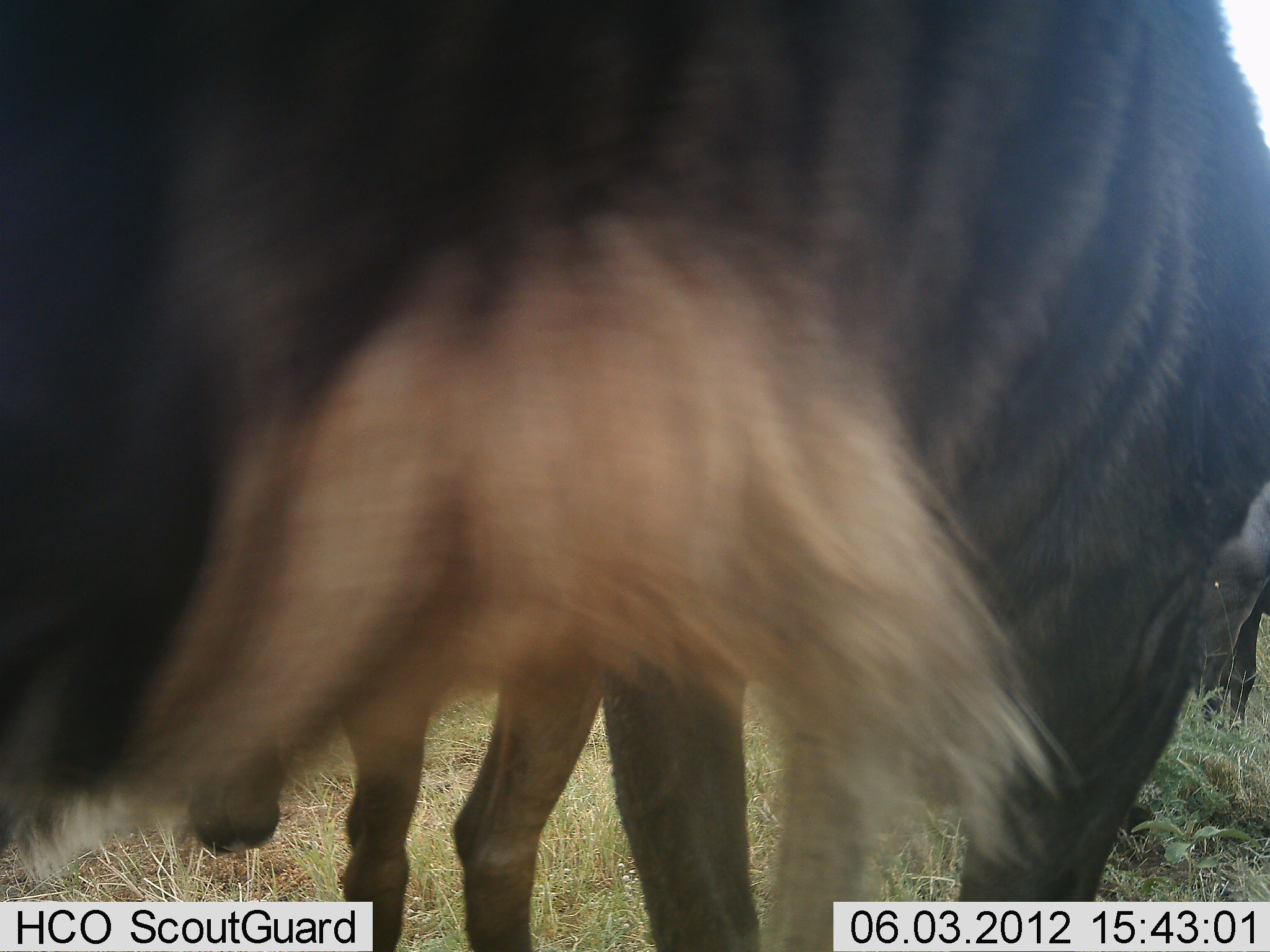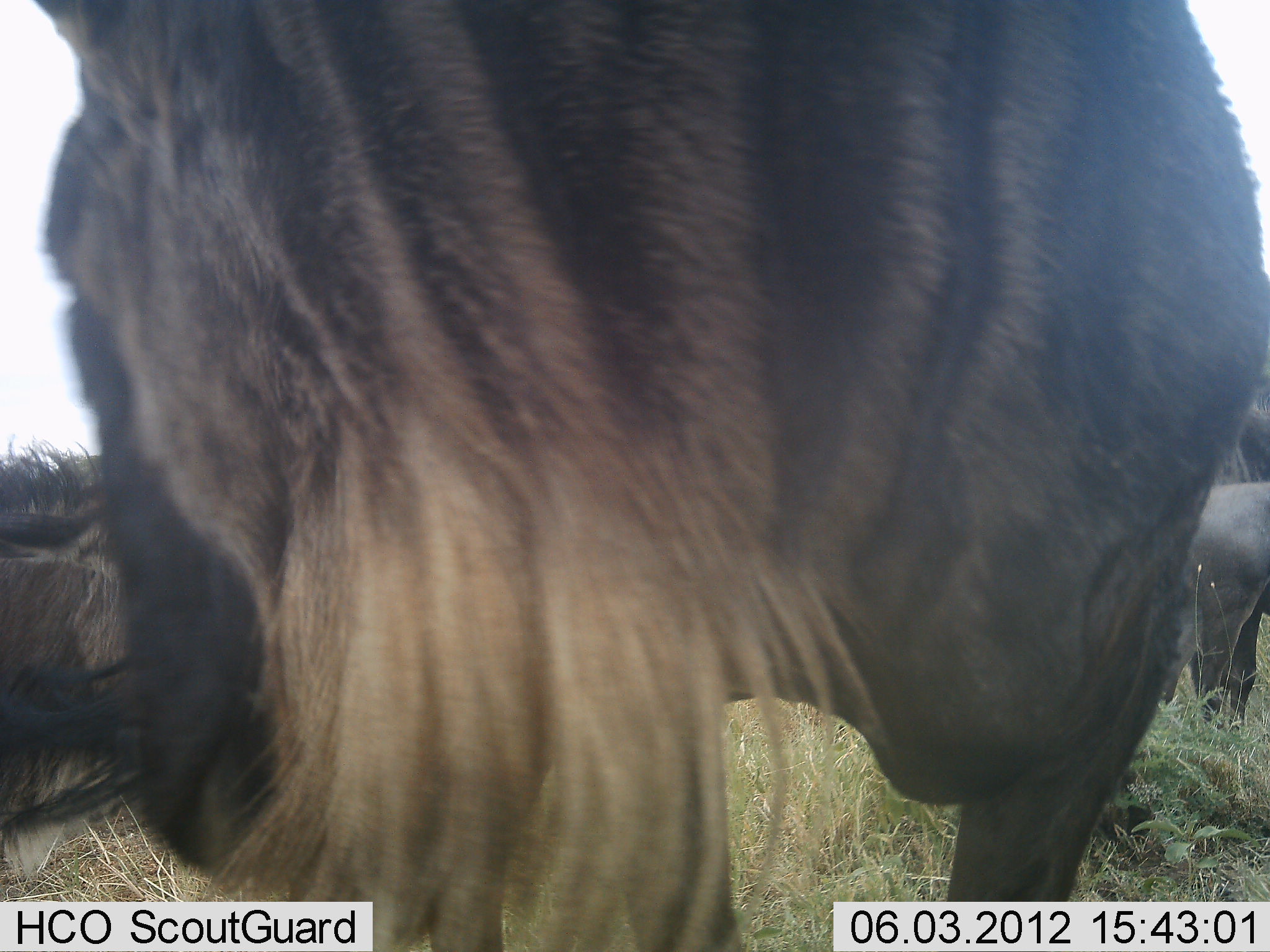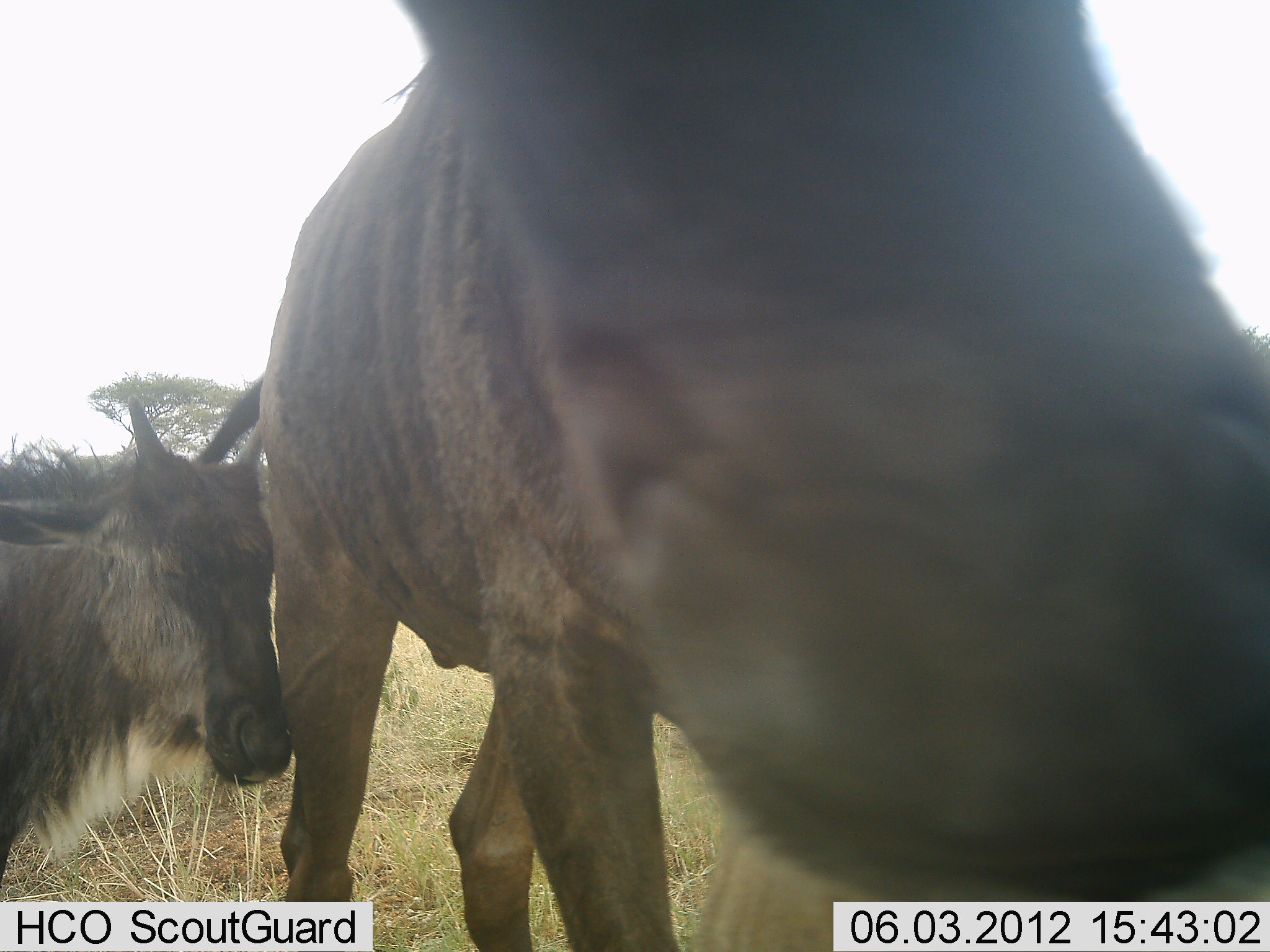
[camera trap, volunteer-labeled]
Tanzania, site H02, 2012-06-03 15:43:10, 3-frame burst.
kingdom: Animalia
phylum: Chordata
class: Mammalia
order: Artiodactyla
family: Bovidae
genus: Connochaetes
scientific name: Connochaetes taurinus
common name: blue wildebeest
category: wildebeest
Wildebeest (blue wildebeest) (Connochaetes taurinus), count 3. Behavior (volunteer vote fractions): standing 100%, resting 0%, moving 20%, interacting 10%. Young present (vote fraction): 80%. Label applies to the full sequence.